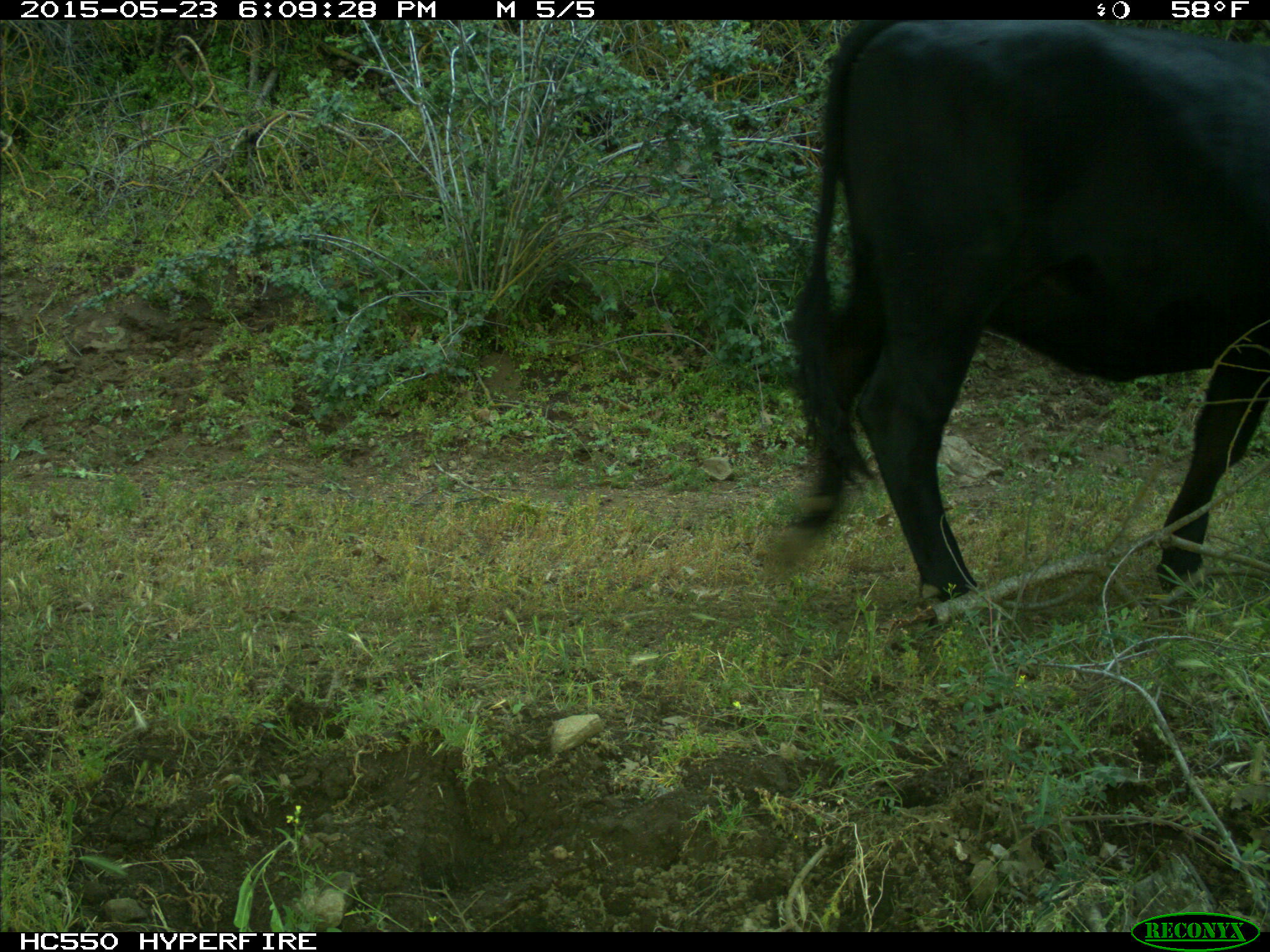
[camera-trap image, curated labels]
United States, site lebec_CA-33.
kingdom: Animalia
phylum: Chordata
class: Mammalia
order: Artiodactyla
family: Bovidae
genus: Bos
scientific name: Bos taurus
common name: domestic cow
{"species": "Bos taurus (domestic cow)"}